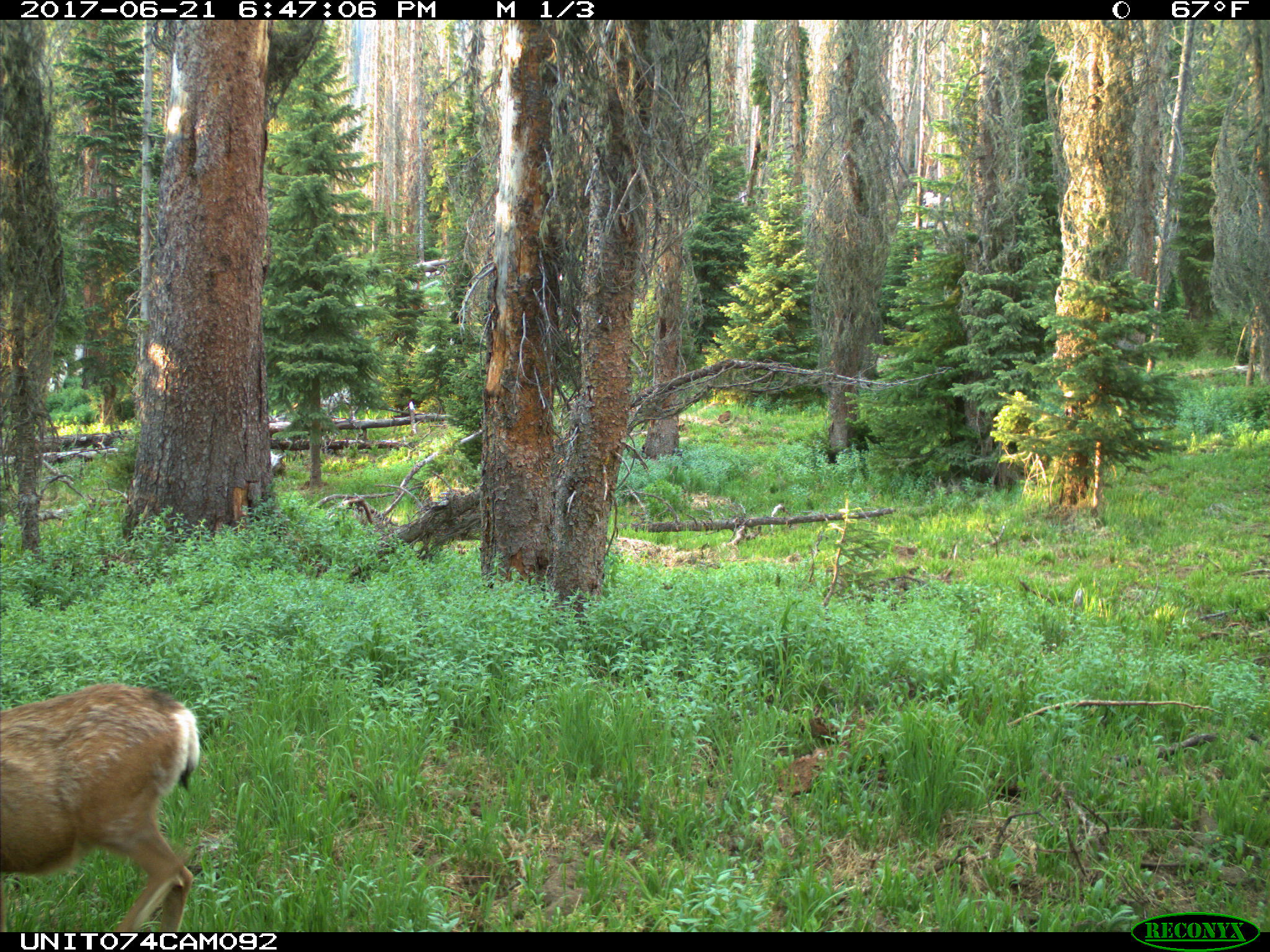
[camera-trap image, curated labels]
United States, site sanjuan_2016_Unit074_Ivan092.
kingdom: Animalia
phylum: Chordata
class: Mammalia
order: Artiodactyla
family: Cervidae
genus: Odocoileus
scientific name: Odocoileus hemionus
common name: mule deer